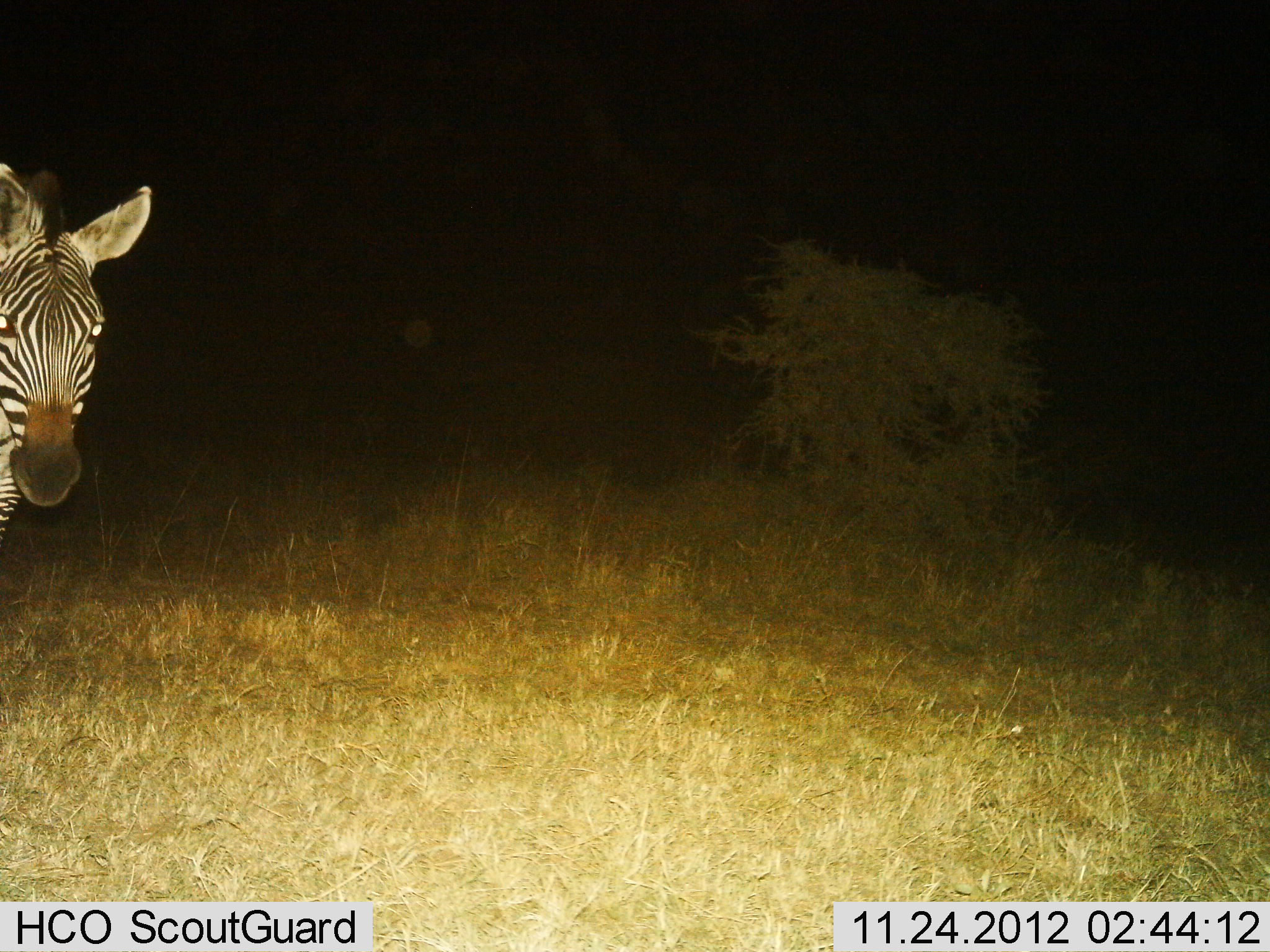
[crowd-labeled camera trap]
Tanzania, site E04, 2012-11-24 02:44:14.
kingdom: Animalia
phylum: Chordata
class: Mammalia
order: Perissodactyla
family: Equidae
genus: Equus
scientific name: Equus quagga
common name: plains zebra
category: zebra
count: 1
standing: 83%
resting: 0%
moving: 17%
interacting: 0%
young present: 0%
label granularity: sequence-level